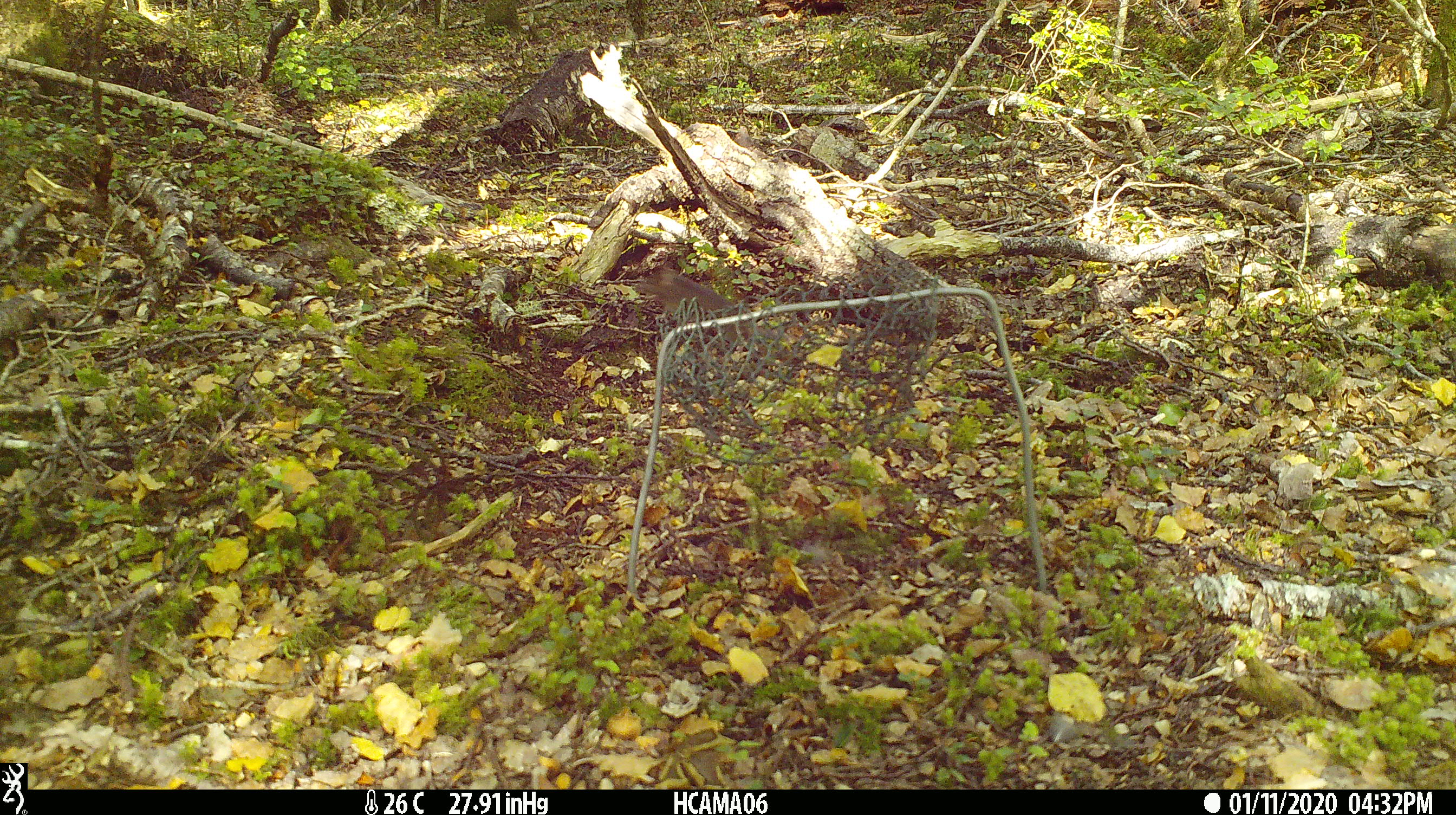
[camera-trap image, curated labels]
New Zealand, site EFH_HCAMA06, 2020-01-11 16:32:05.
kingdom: Animalia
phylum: Chordata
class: Mammalia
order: Rodentia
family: Muridae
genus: Mus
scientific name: Mus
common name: mouse